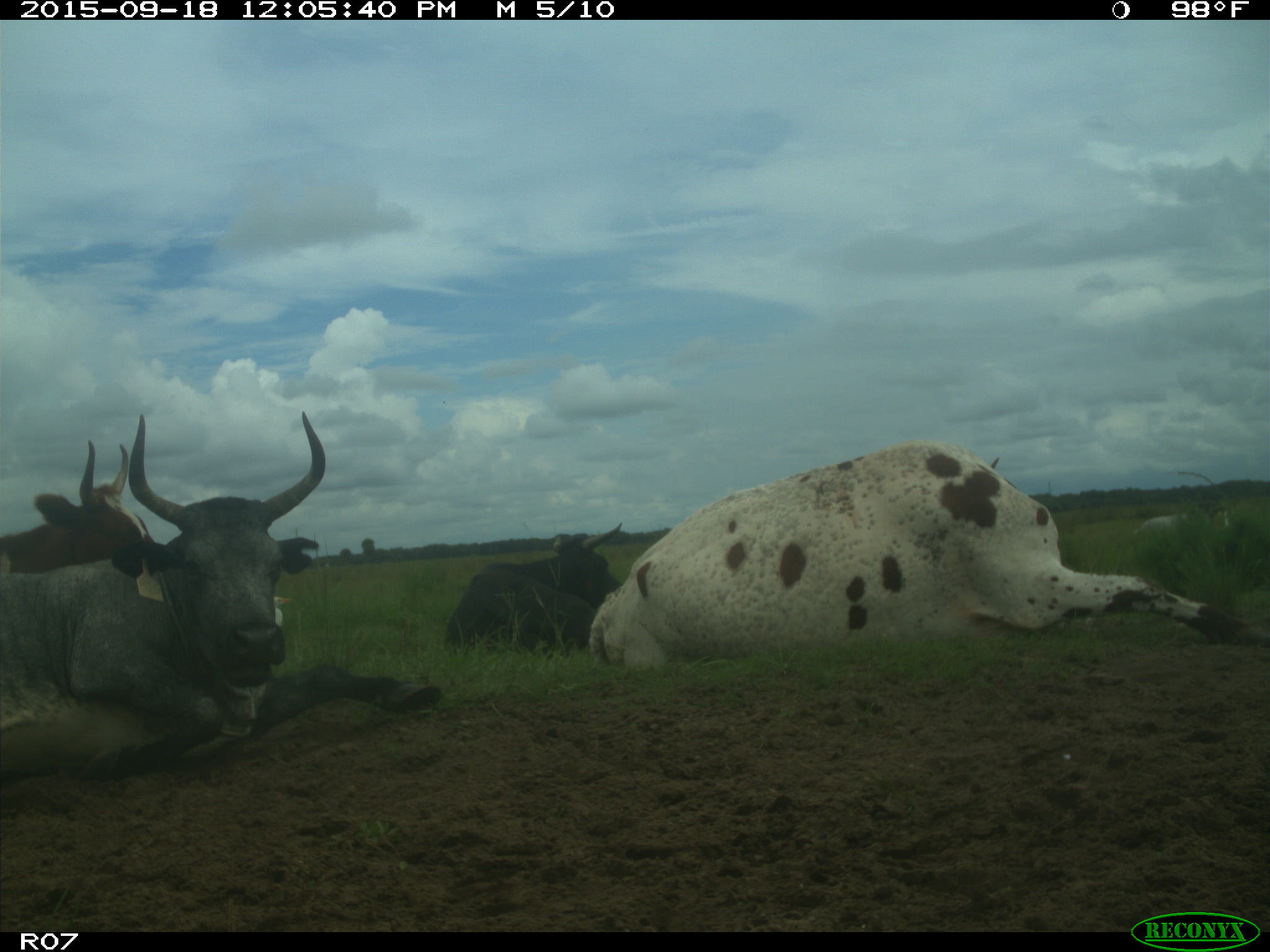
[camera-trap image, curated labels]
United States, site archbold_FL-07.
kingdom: Animalia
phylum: Chordata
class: Mammalia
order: Artiodactyla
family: Bovidae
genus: Bos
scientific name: Bos taurus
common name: domestic cow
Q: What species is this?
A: Bos taurus (domestic cow).